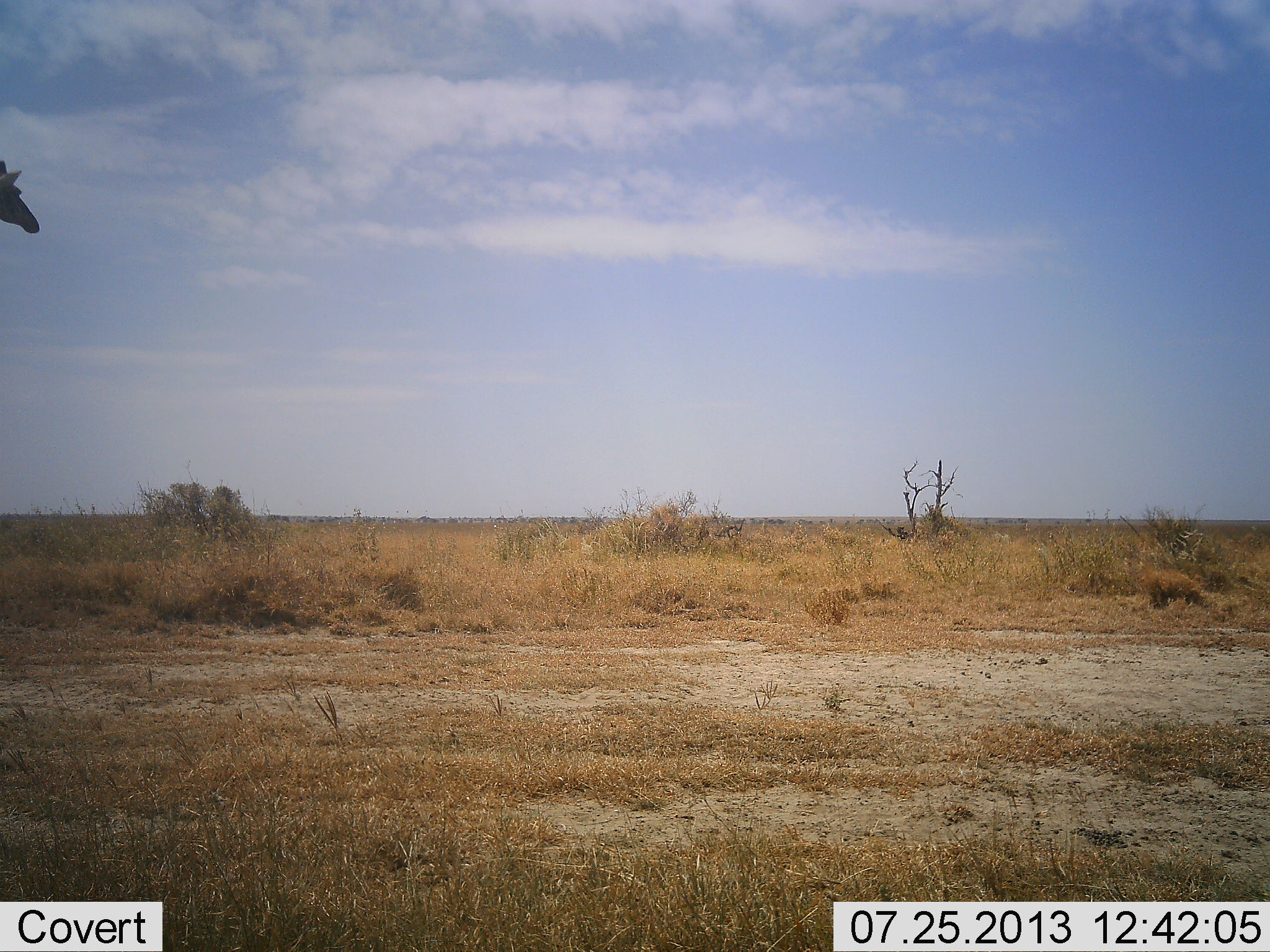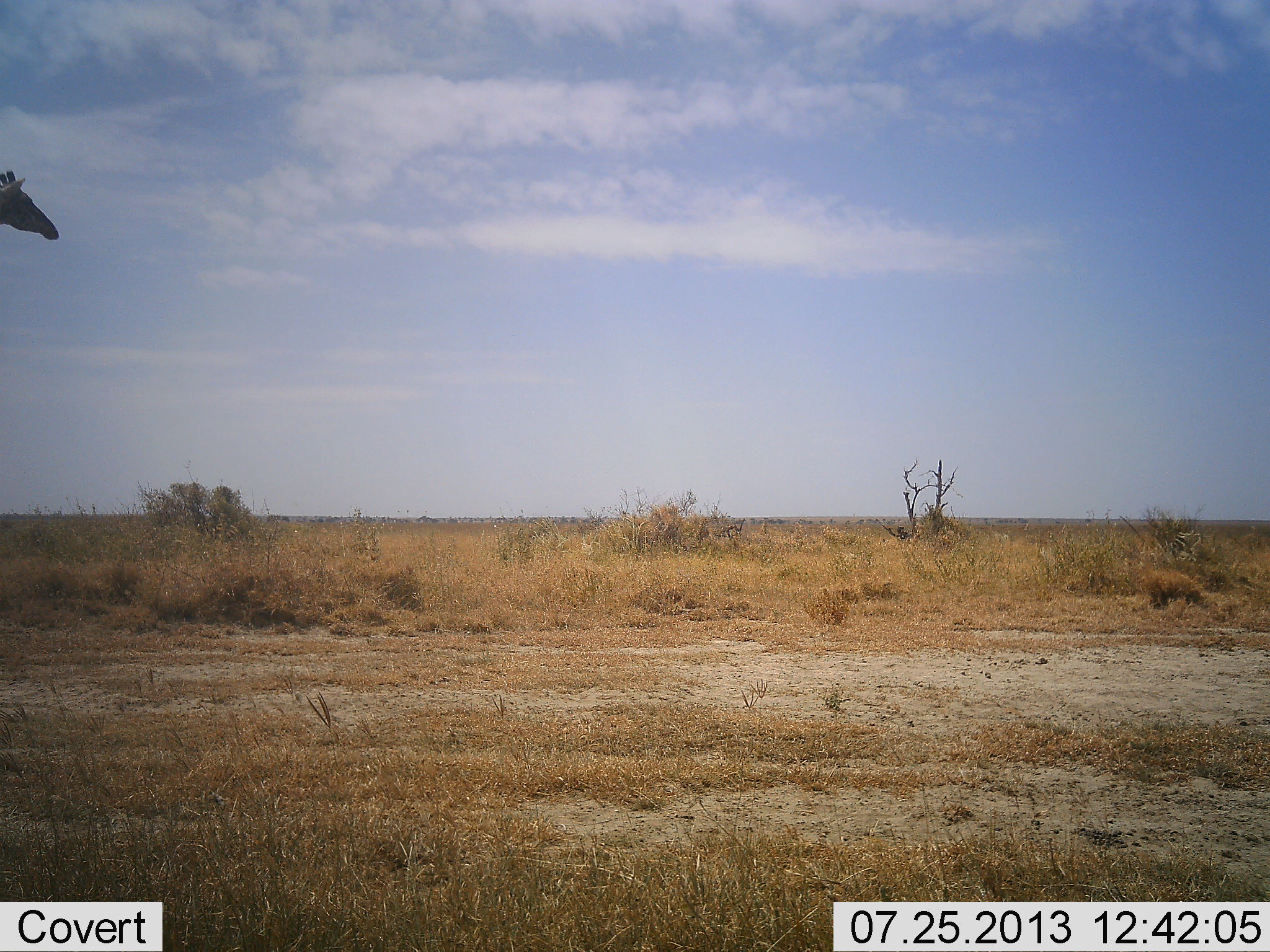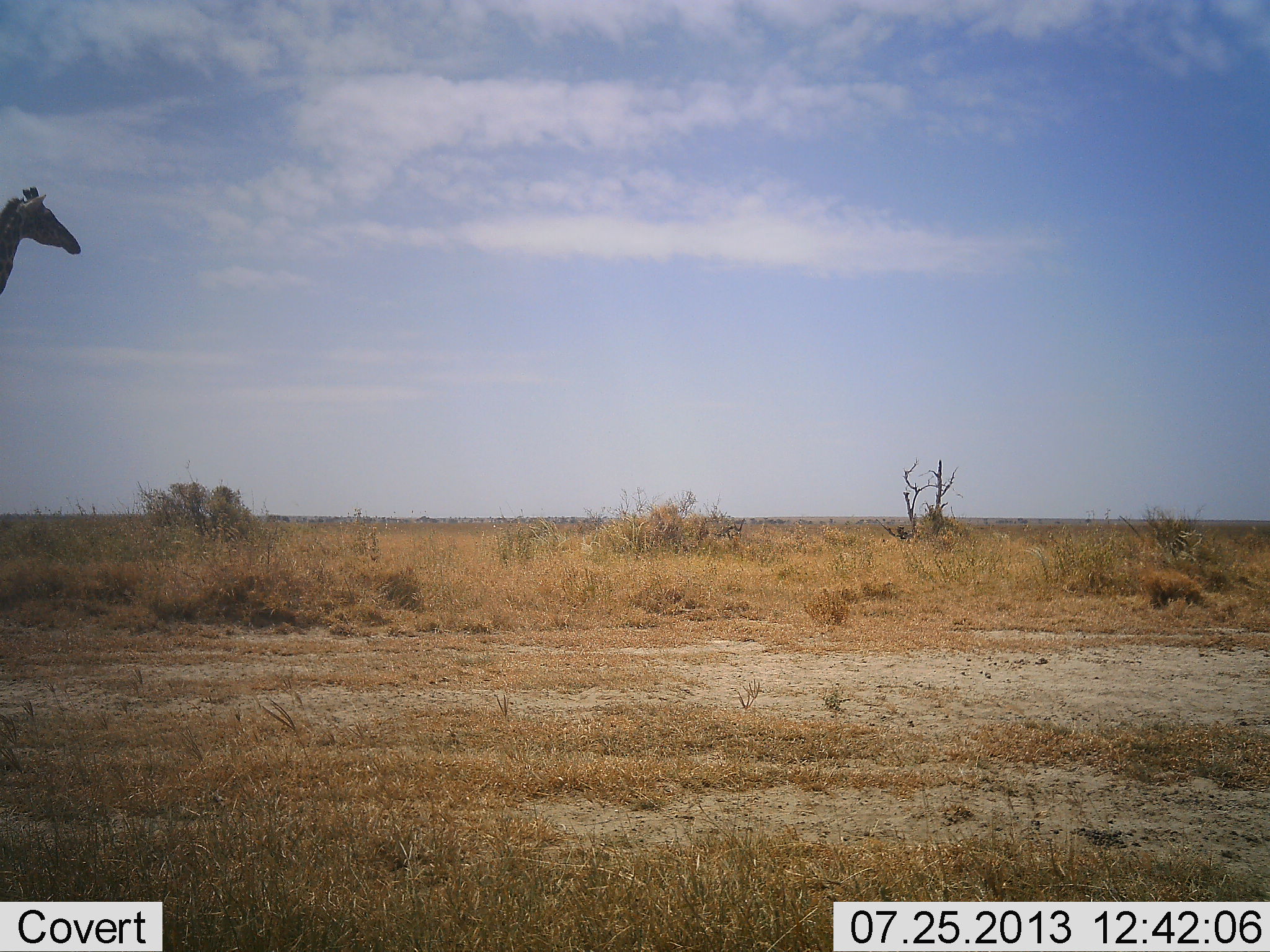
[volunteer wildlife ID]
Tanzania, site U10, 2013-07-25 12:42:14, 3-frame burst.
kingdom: Animalia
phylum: Chordata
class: Mammalia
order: Artiodactyla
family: Giraffidae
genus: Giraffa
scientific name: Giraffa camelopardalis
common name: giraffe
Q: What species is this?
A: Giraffe (Giraffa camelopardalis).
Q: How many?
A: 1.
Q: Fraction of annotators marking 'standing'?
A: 29%.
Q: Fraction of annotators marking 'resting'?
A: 0%.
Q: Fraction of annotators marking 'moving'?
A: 71%.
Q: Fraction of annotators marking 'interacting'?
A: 0%.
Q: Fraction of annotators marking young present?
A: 0%.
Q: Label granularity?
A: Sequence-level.